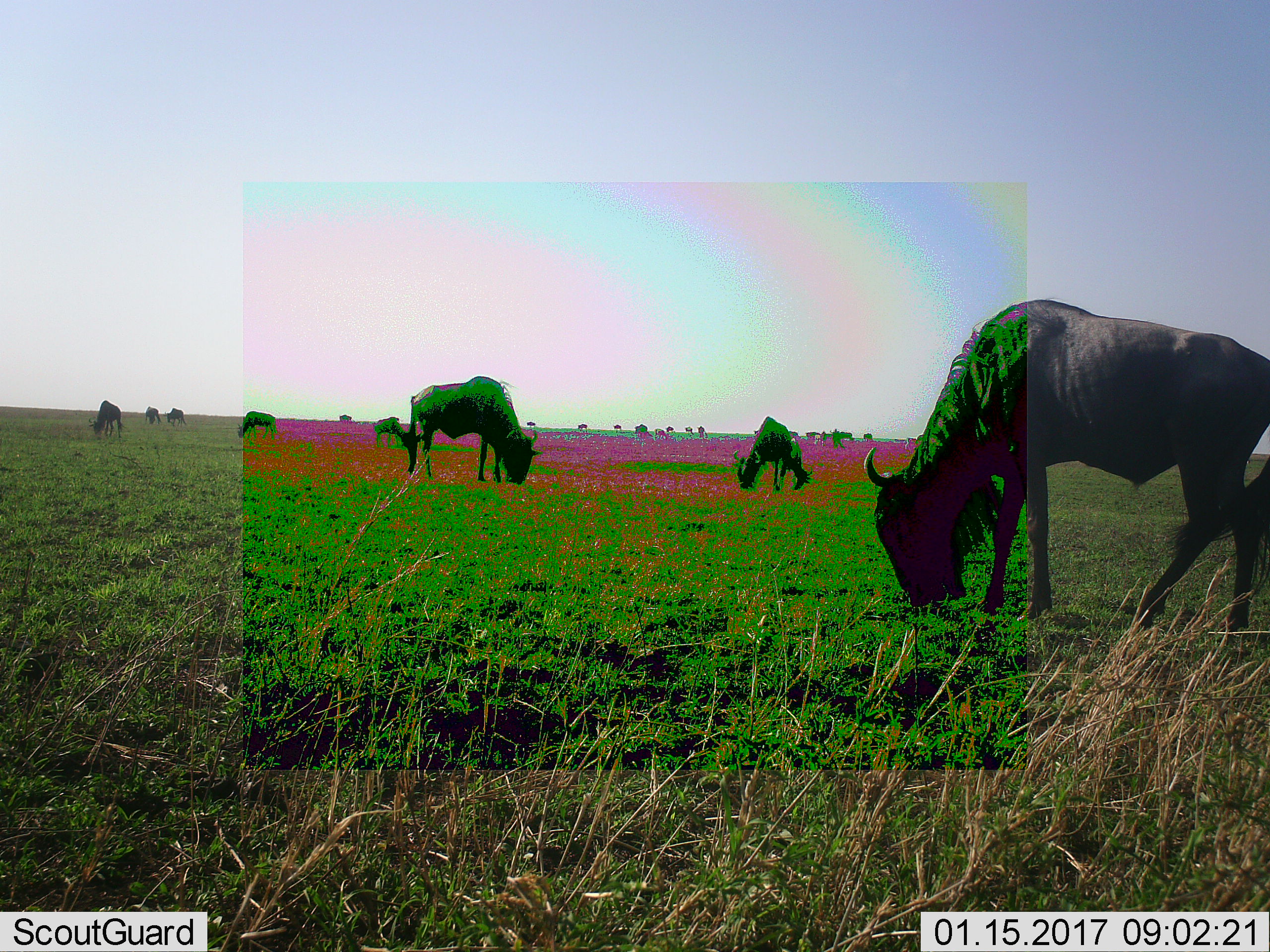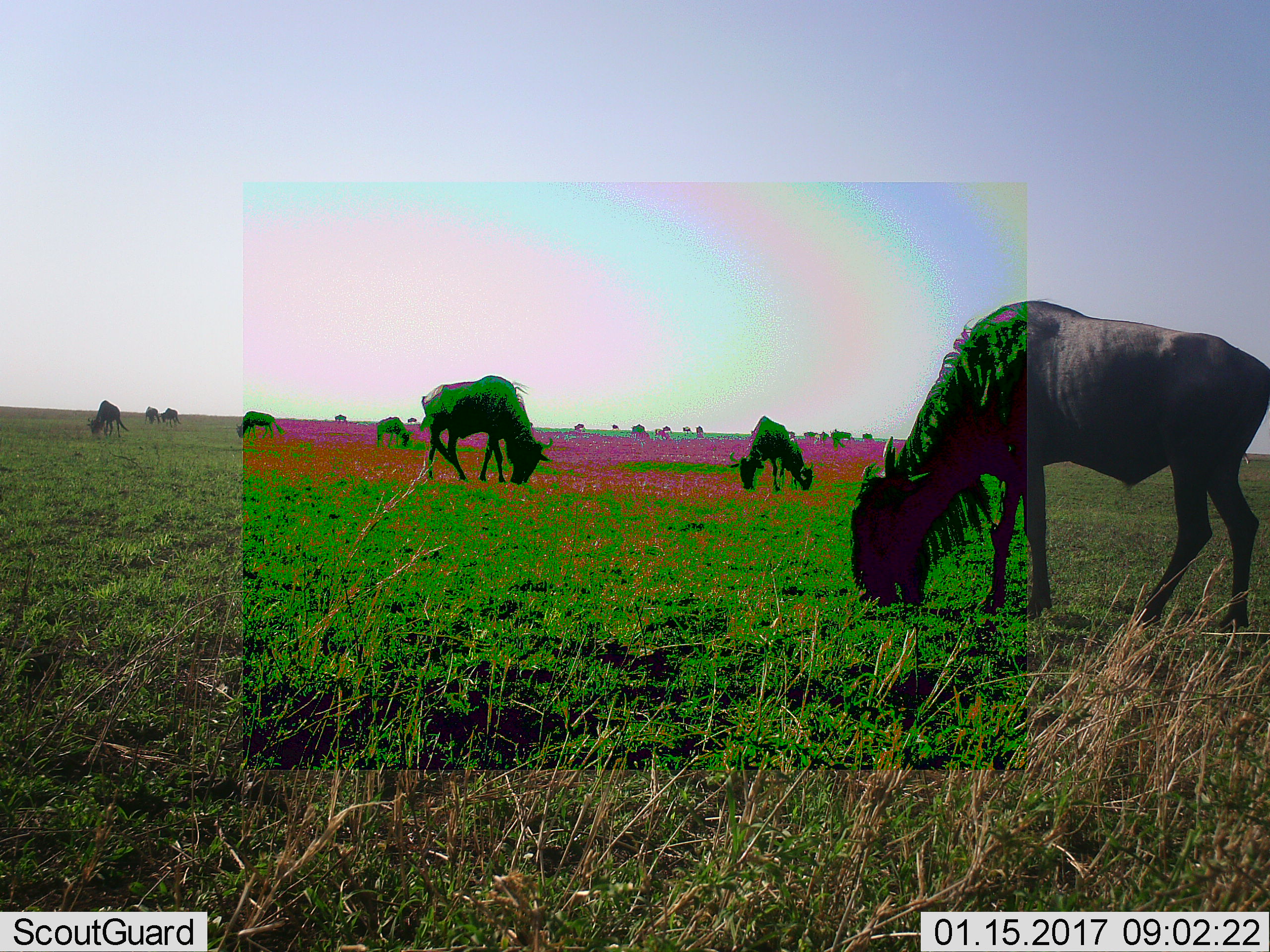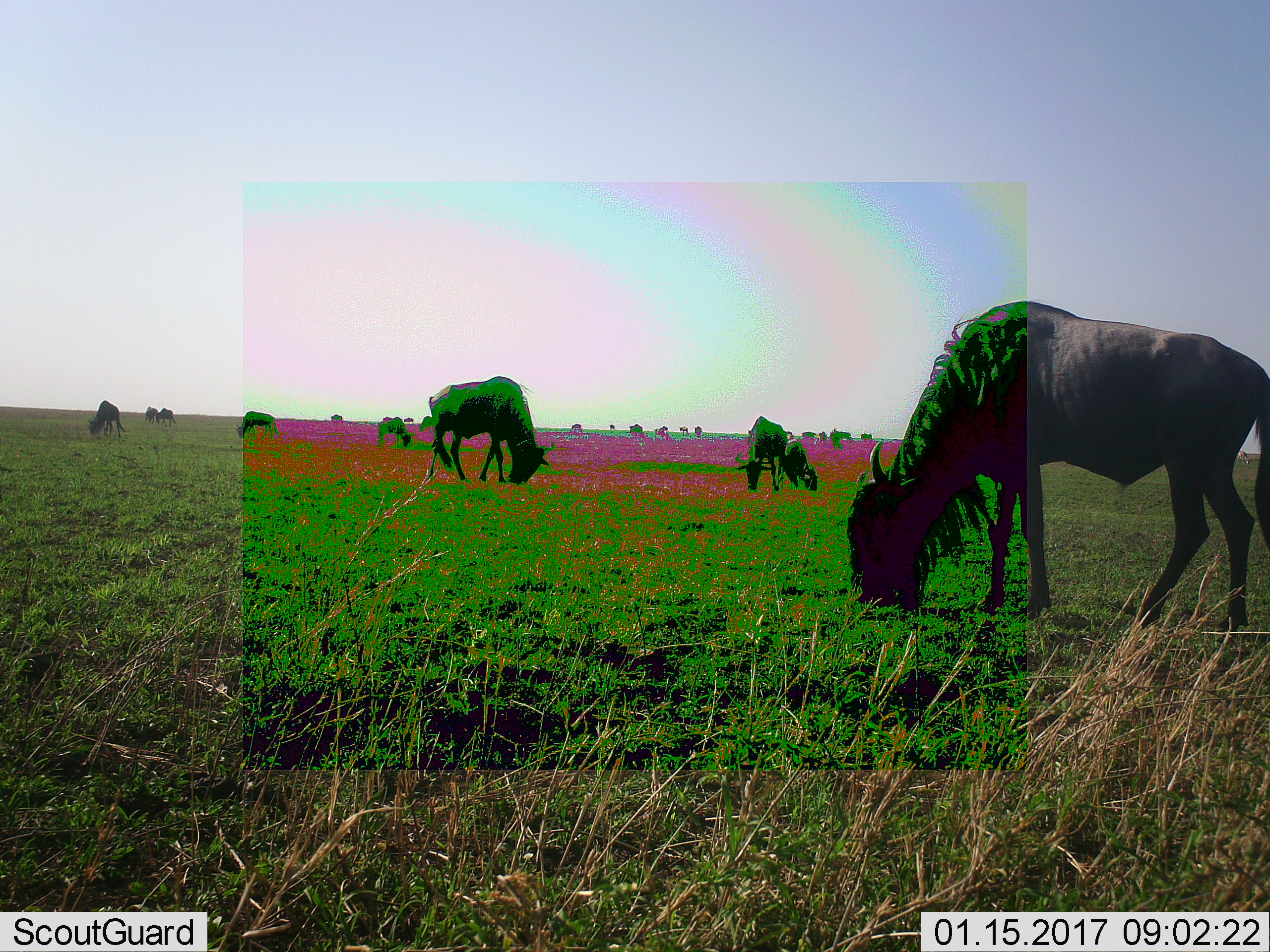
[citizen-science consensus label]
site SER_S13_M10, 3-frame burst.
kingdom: Animalia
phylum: Chordata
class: Mammalia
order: Artiodactyla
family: Bovidae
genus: Connochaetes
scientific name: Connochaetes taurinus taurinus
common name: blue wildebeest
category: wildebeestblue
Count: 11-50.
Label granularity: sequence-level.